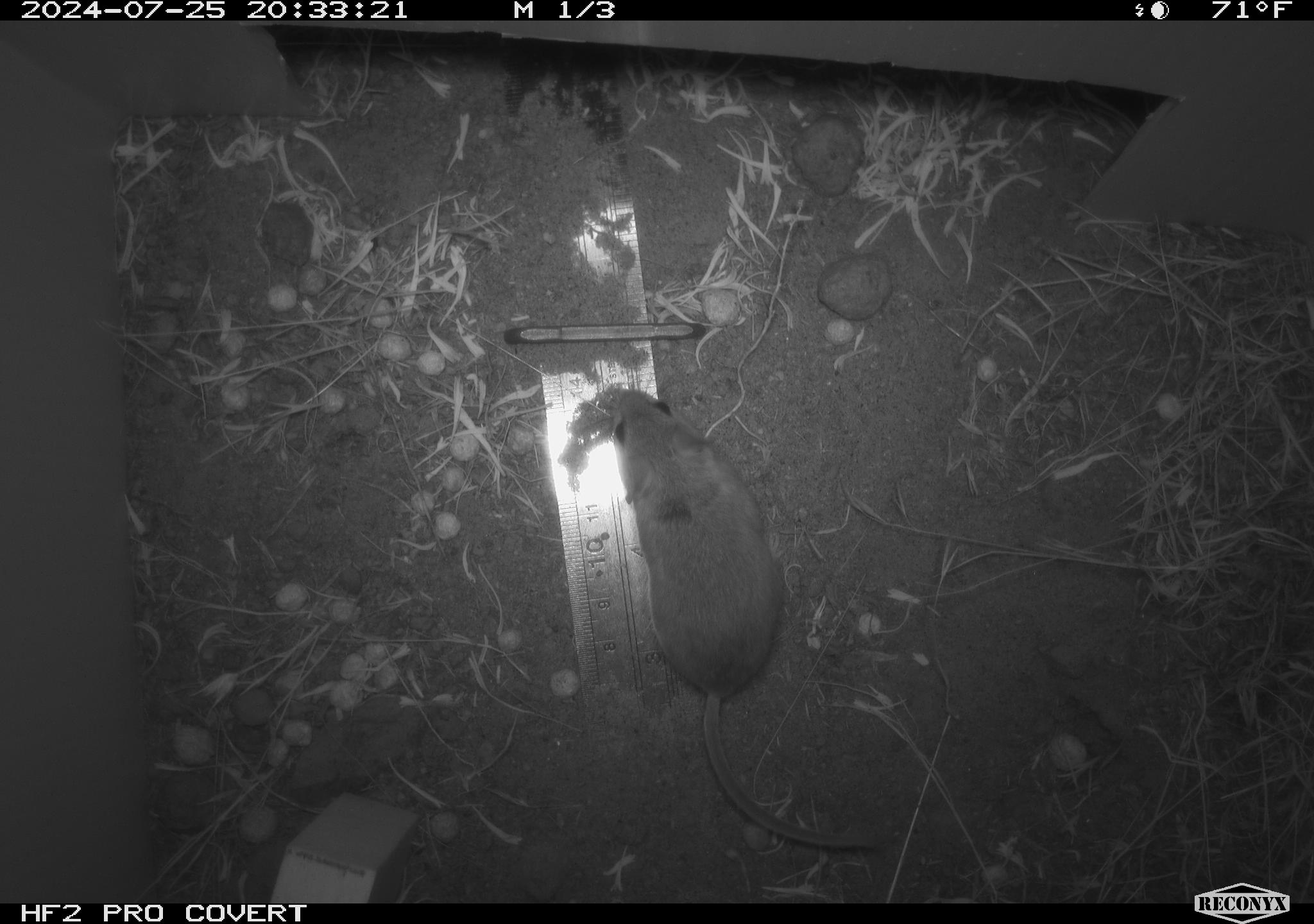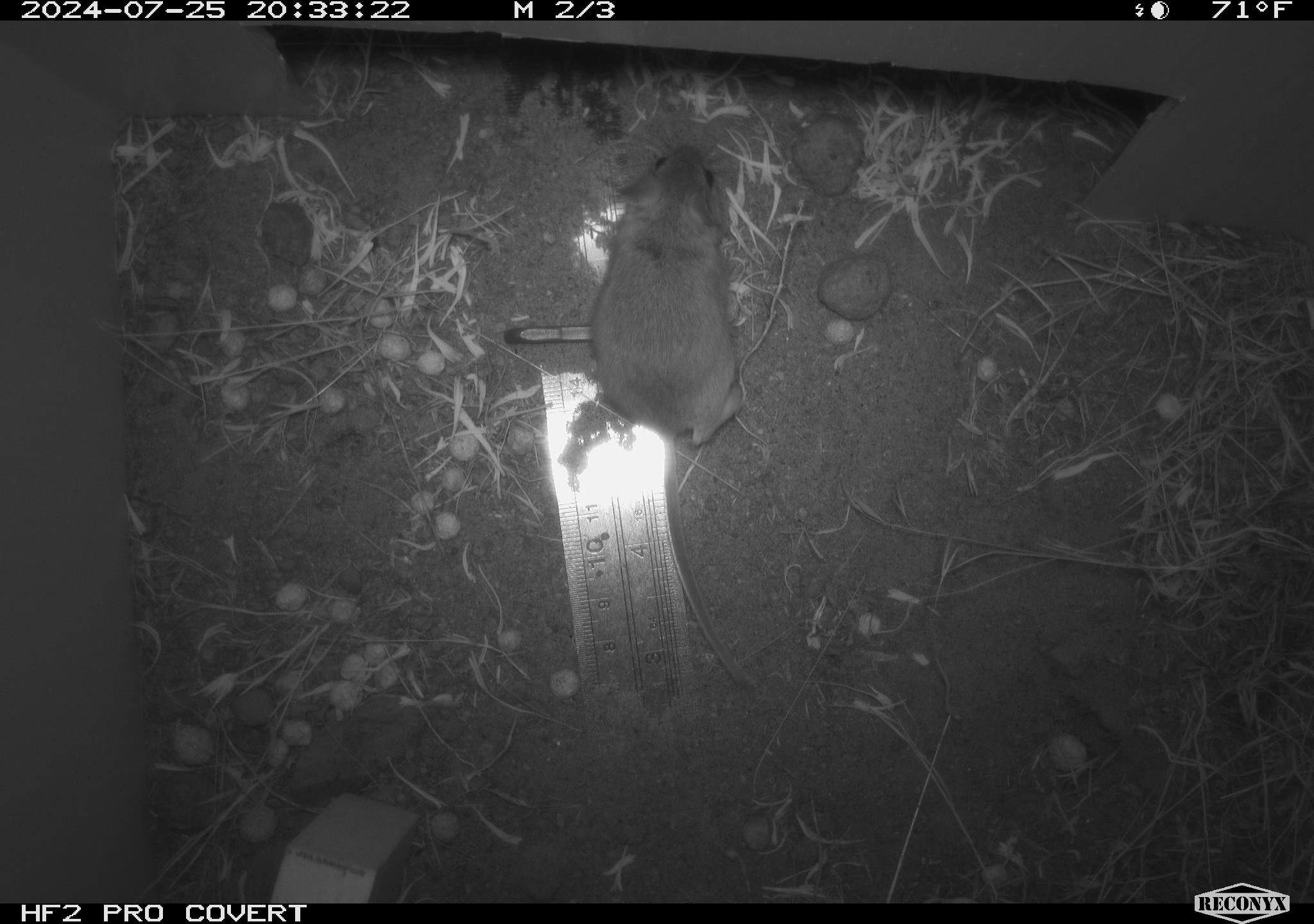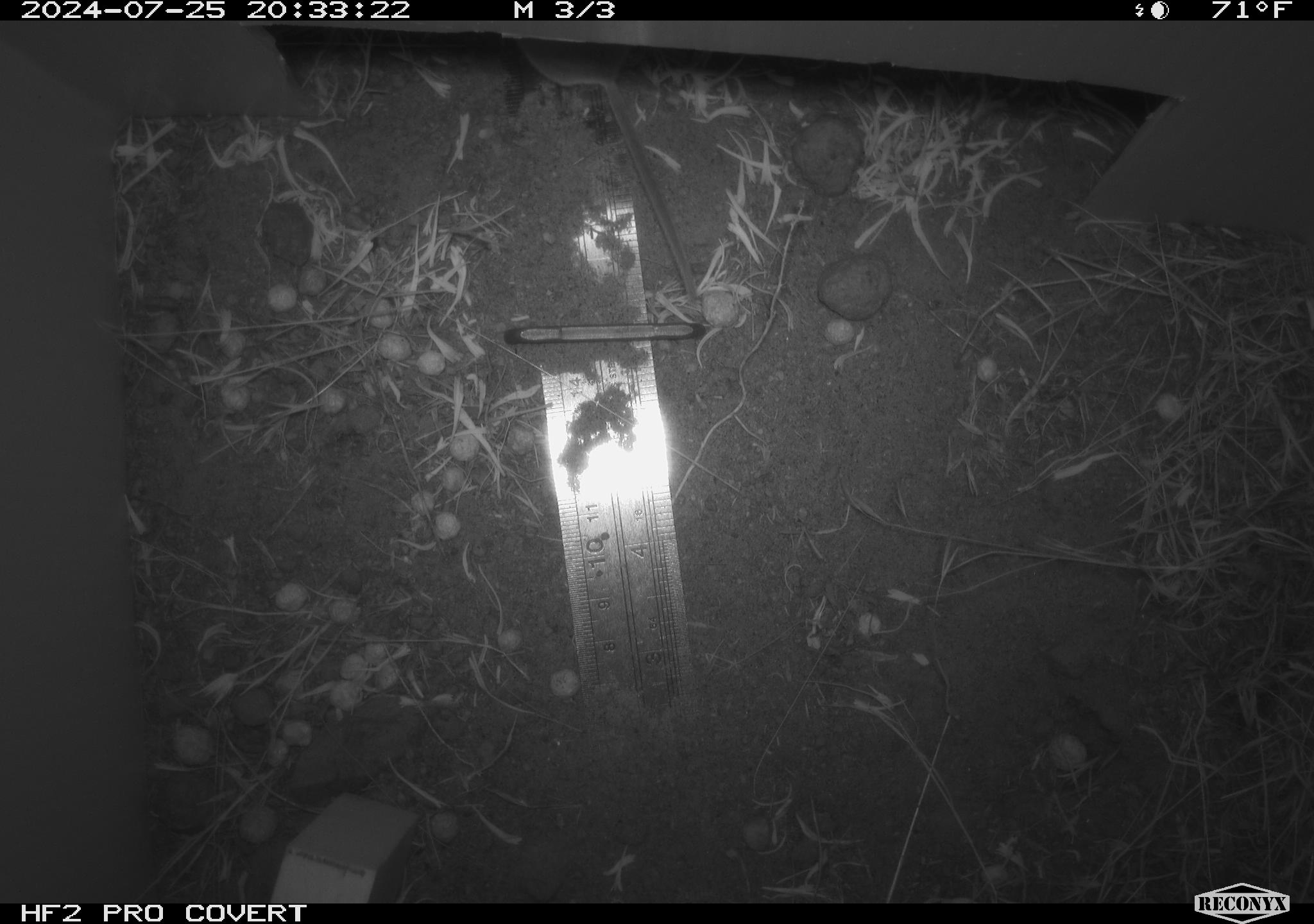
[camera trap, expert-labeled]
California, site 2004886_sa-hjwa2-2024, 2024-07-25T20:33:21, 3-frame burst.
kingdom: Animalia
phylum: Chordata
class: Mammalia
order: Rodentia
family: Cricetidae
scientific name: Cricetidae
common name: hamsters, voles, lemmings, and allies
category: cricetidae family